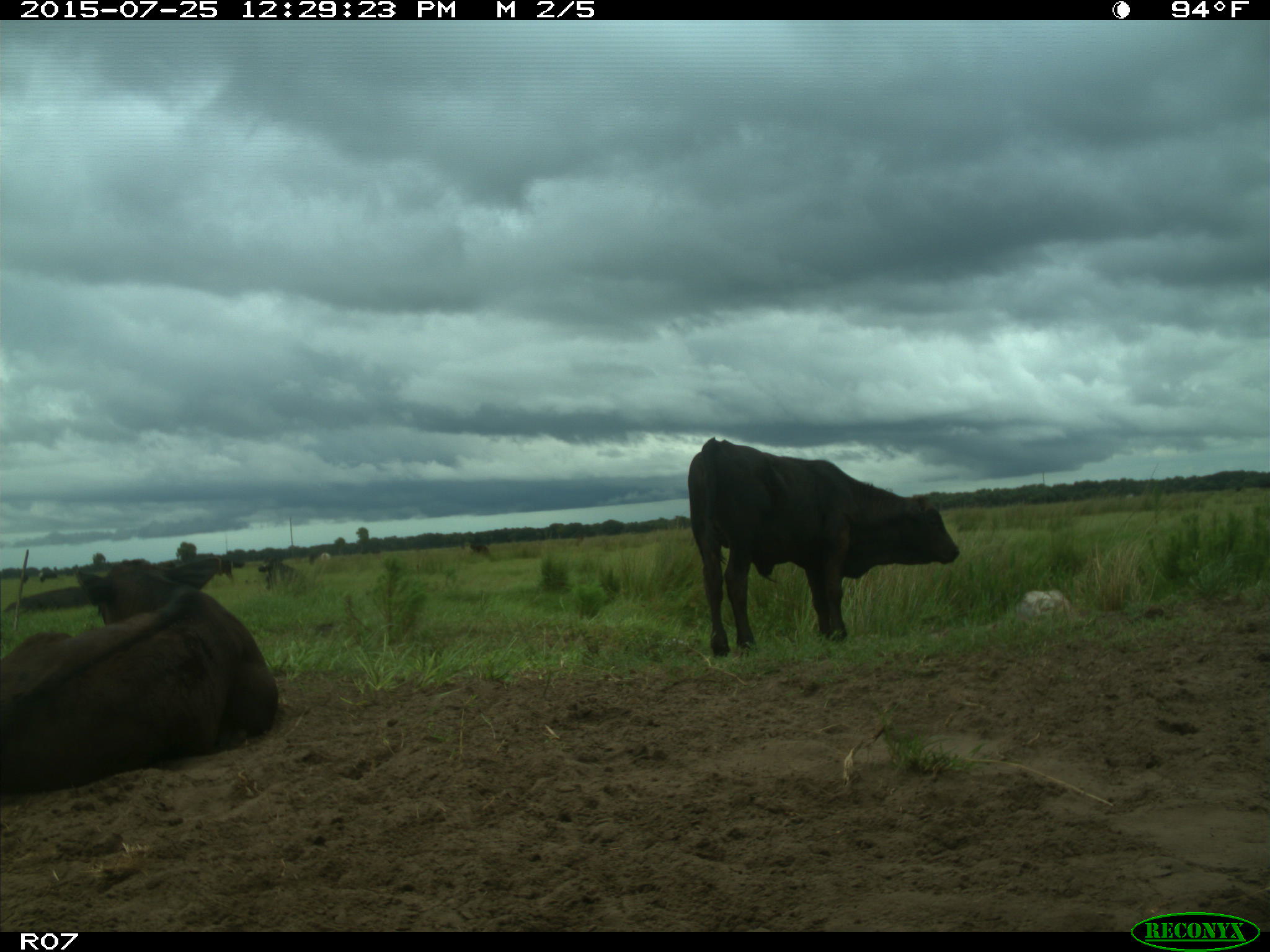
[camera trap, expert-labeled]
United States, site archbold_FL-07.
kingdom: Animalia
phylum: Chordata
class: Mammalia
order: Artiodactyla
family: Bovidae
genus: Bos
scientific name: Bos taurus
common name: domestic cow